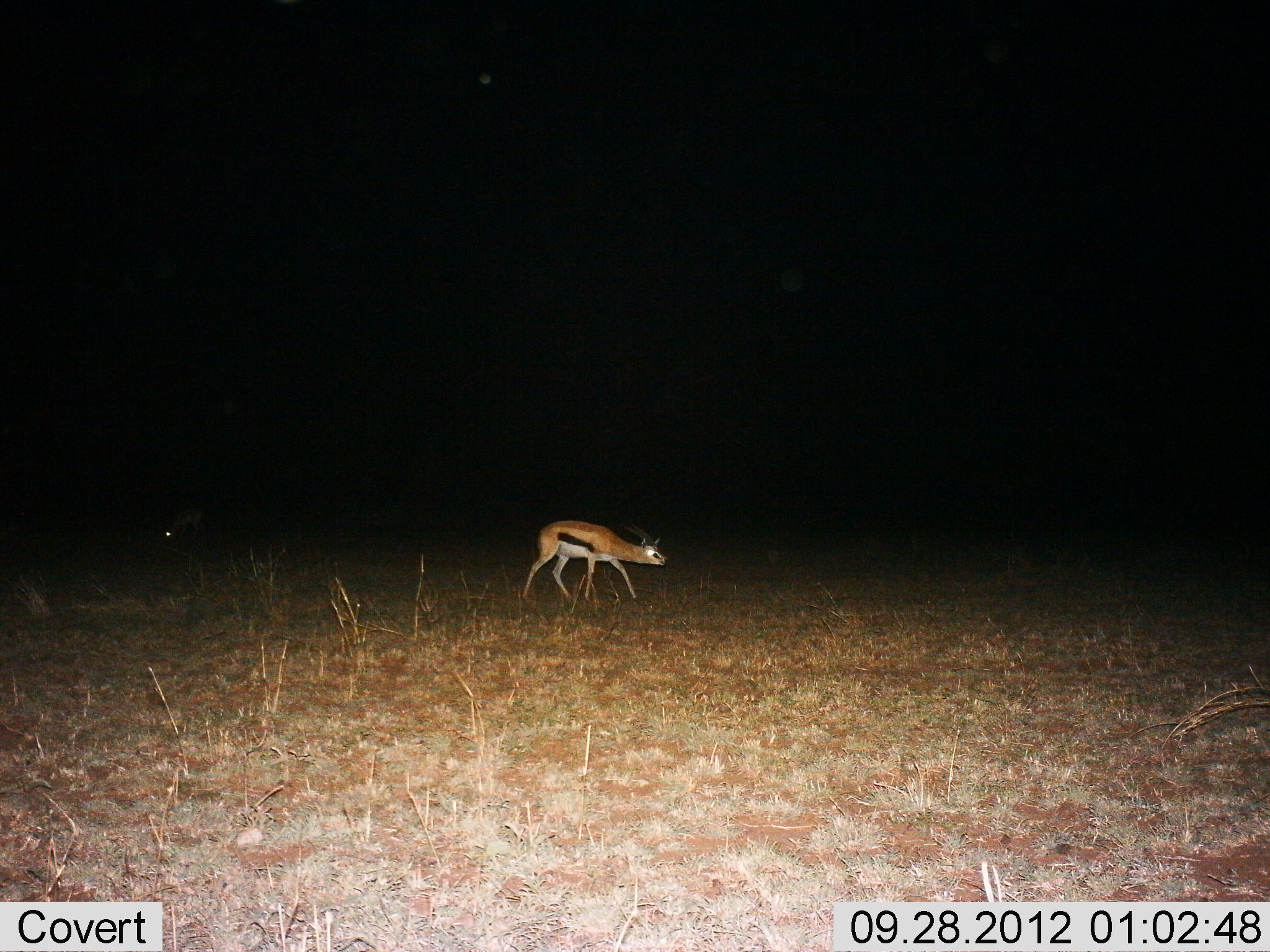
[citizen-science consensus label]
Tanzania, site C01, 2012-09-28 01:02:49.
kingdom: Animalia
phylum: Chordata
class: Mammalia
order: Artiodactyla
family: Bovidae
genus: Eudorcas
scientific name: Eudorcas thomsonii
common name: thomson's gazelle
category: gazellethomsons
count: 1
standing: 30%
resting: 0%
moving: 60%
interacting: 0%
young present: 10%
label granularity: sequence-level